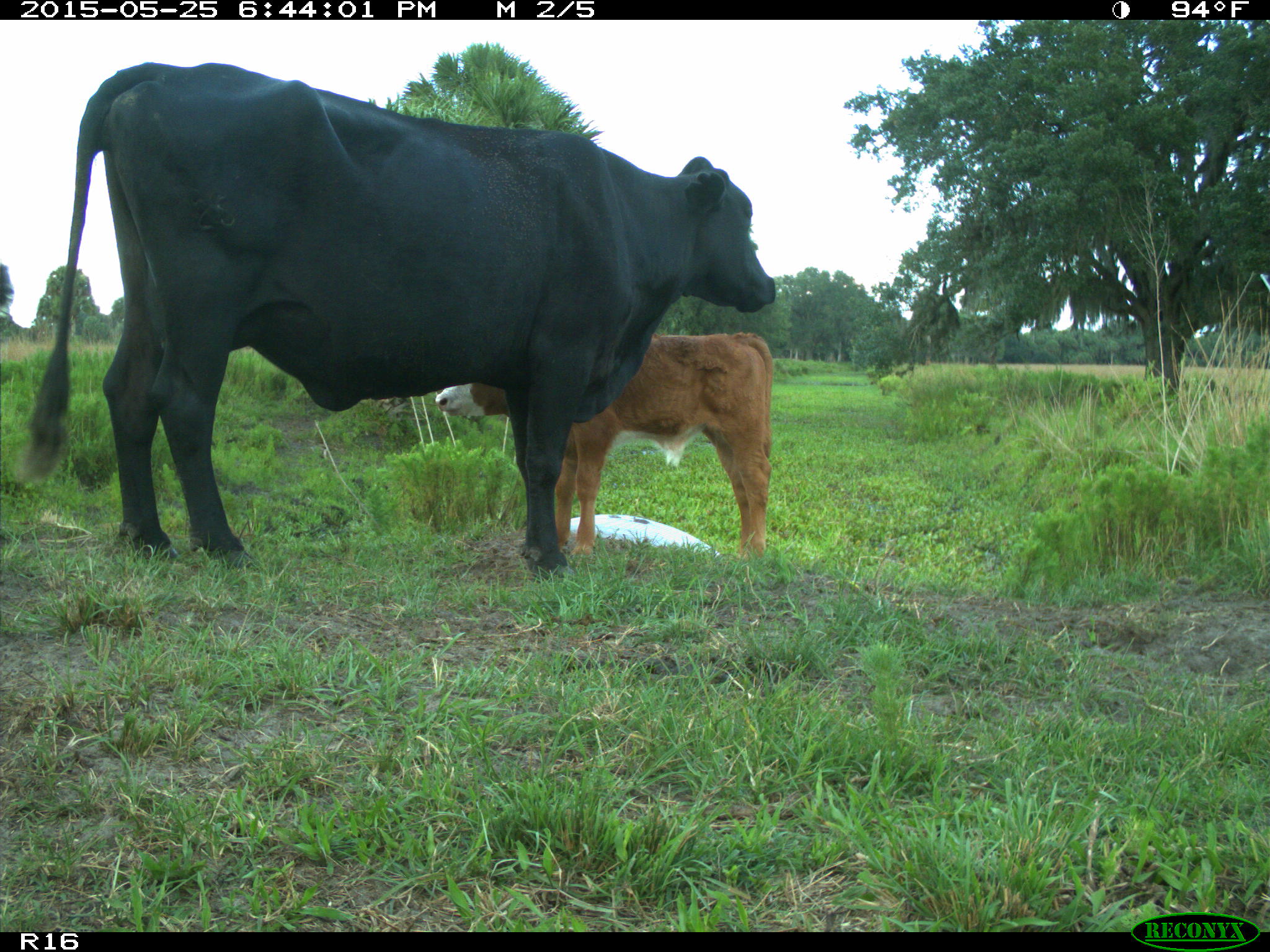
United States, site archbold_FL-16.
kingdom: Animalia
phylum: Chordata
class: Mammalia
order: Artiodactyla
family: Bovidae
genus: Bos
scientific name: Bos taurus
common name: domestic cow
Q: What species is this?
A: Bos taurus (domestic cow).